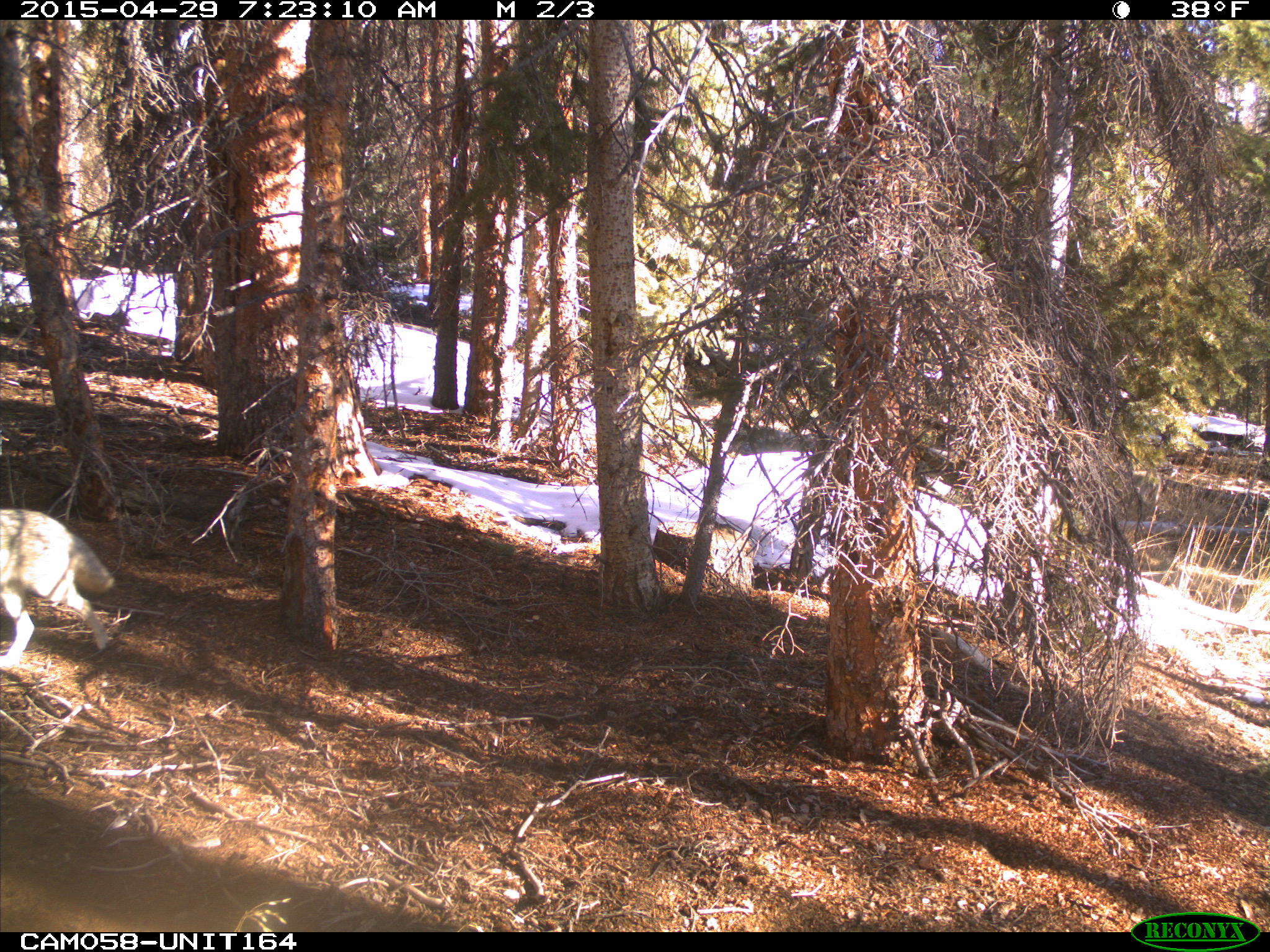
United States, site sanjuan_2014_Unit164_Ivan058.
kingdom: Animalia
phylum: Chordata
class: Mammalia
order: Carnivora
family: Canidae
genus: Canis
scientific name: Canis latrans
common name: coyote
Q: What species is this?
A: Canis latrans (coyote).